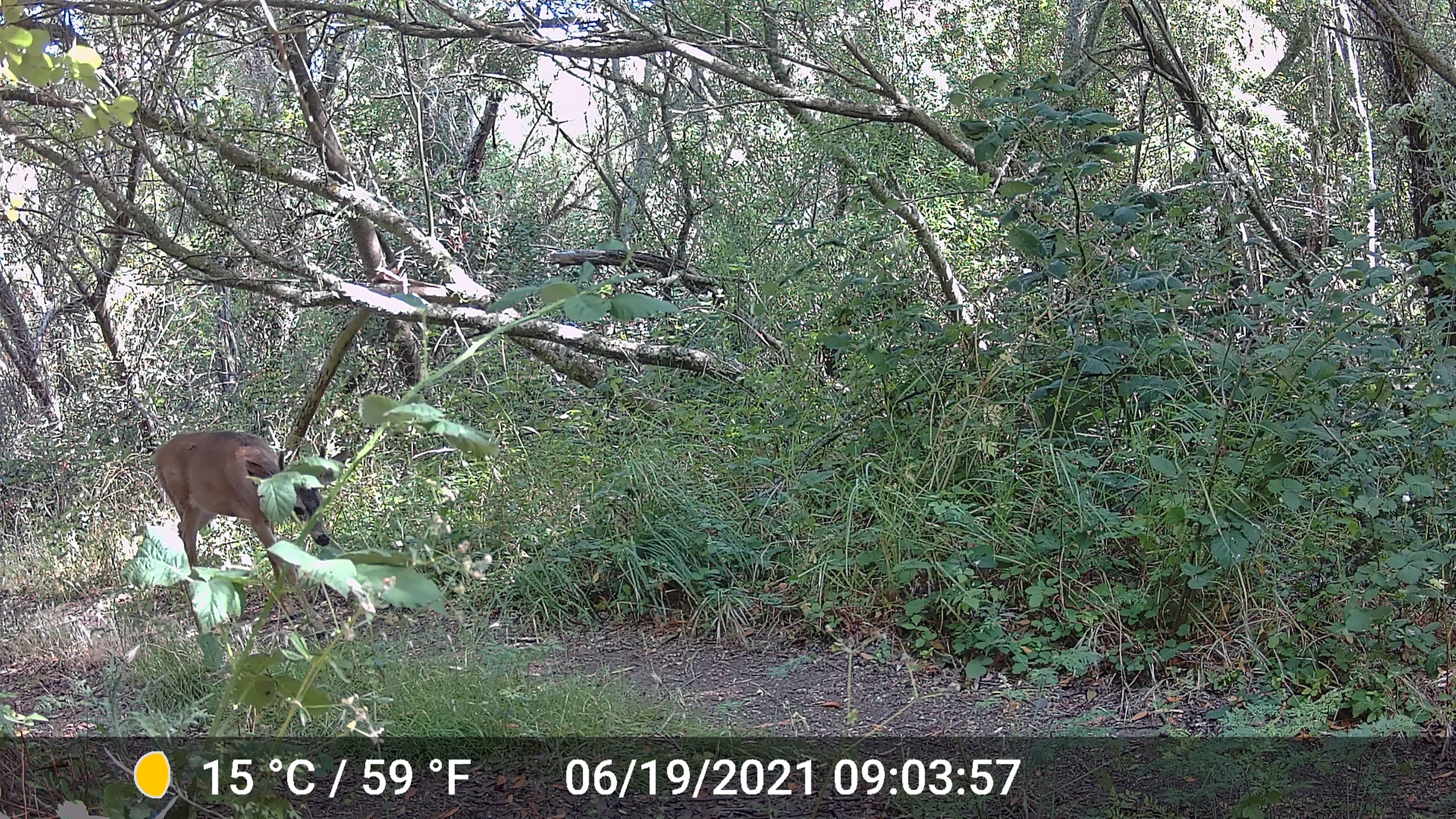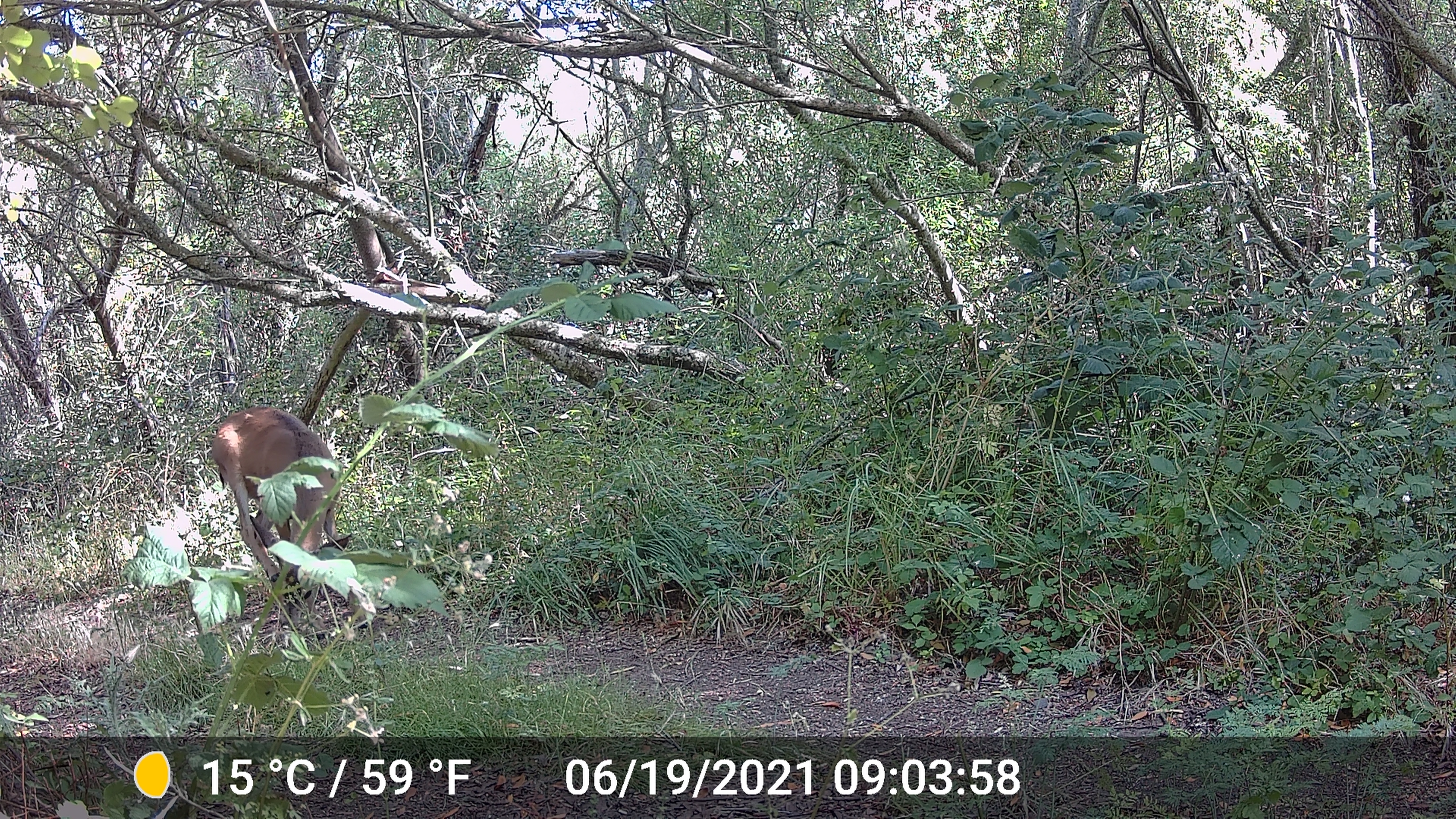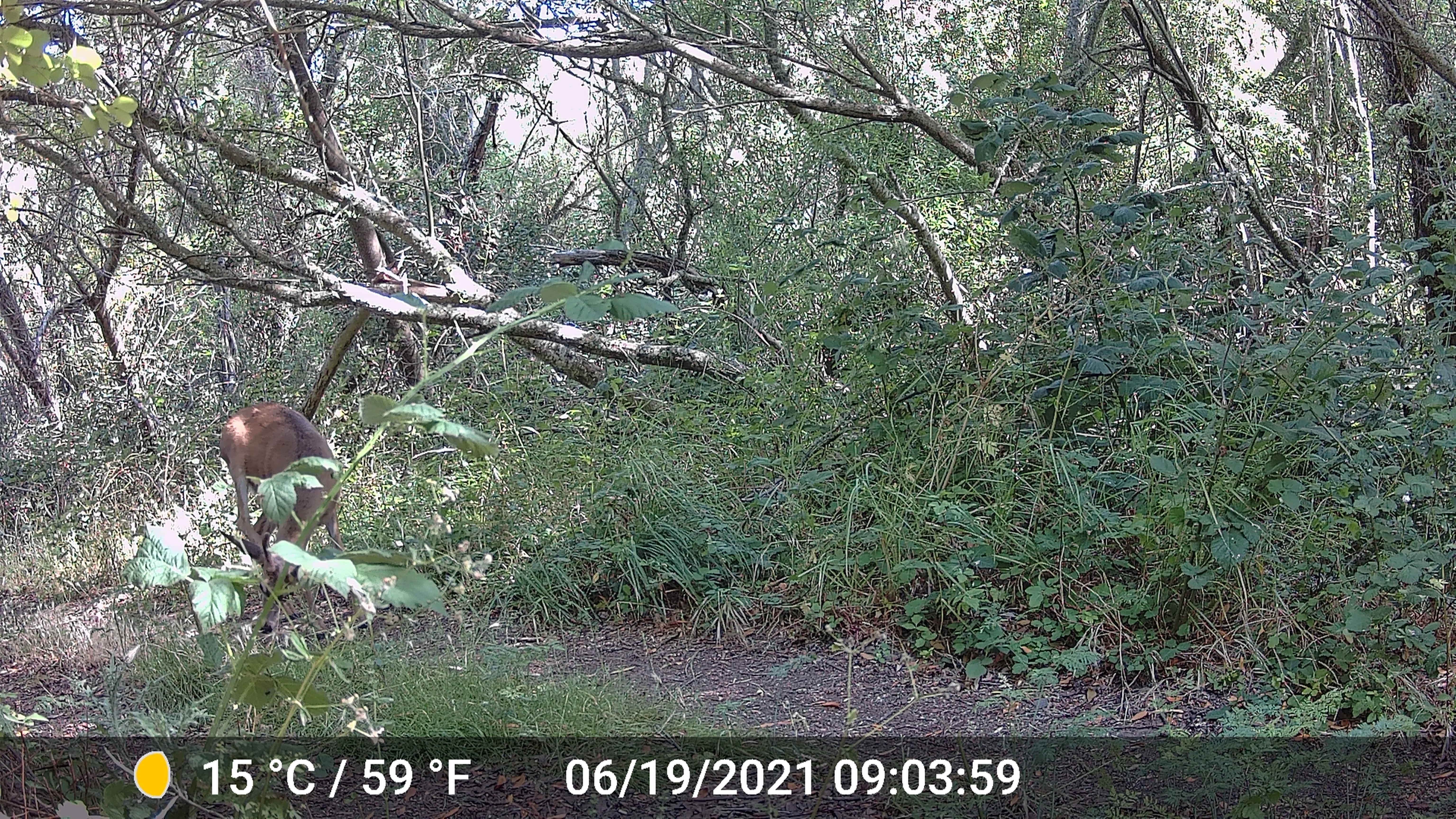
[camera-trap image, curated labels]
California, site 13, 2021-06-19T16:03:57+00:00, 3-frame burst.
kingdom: Animalia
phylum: Chordata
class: Mammalia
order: Artiodactyla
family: Cervidae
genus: Odocoileus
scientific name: Odocoileus hemionus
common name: mule deer